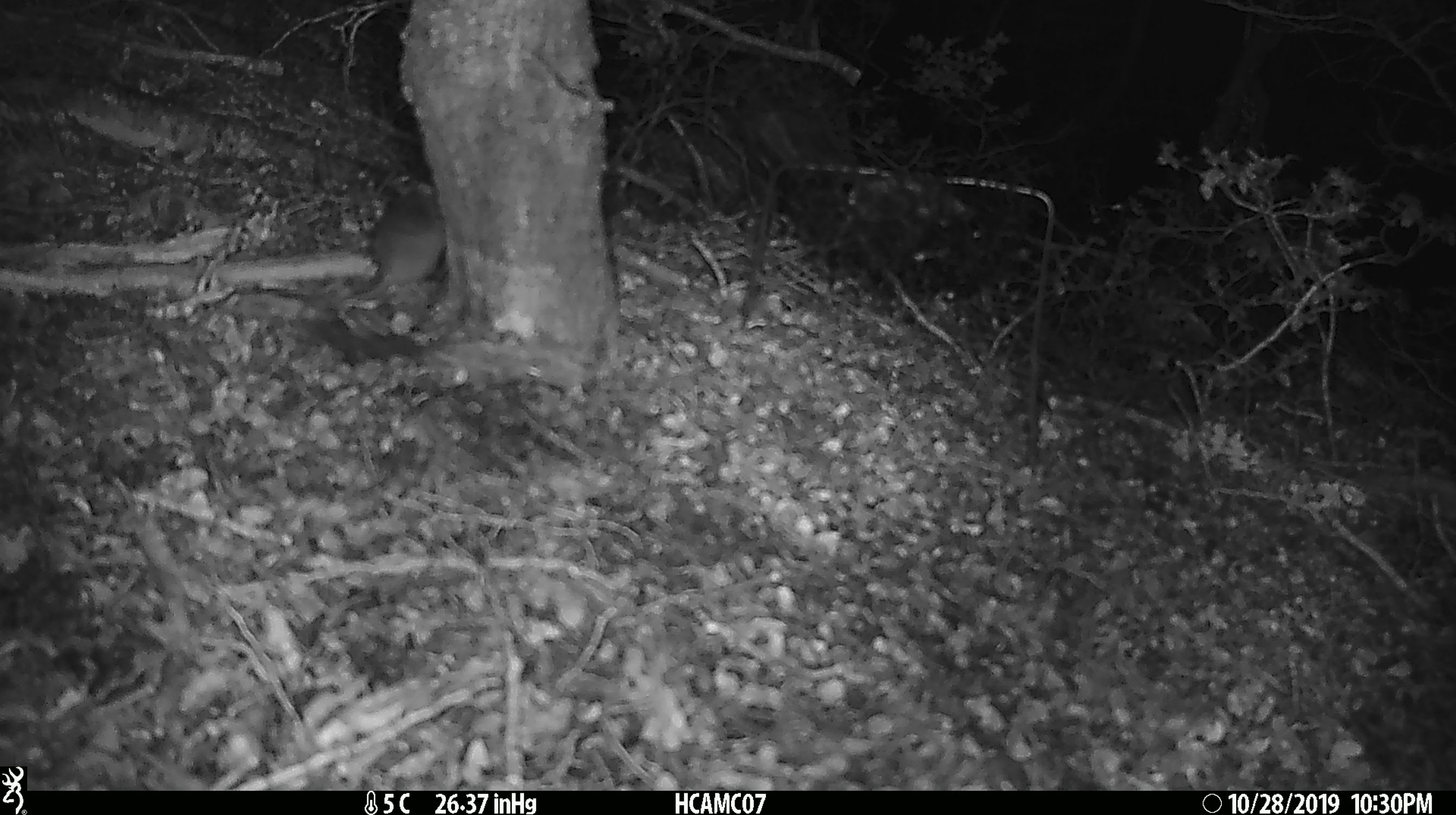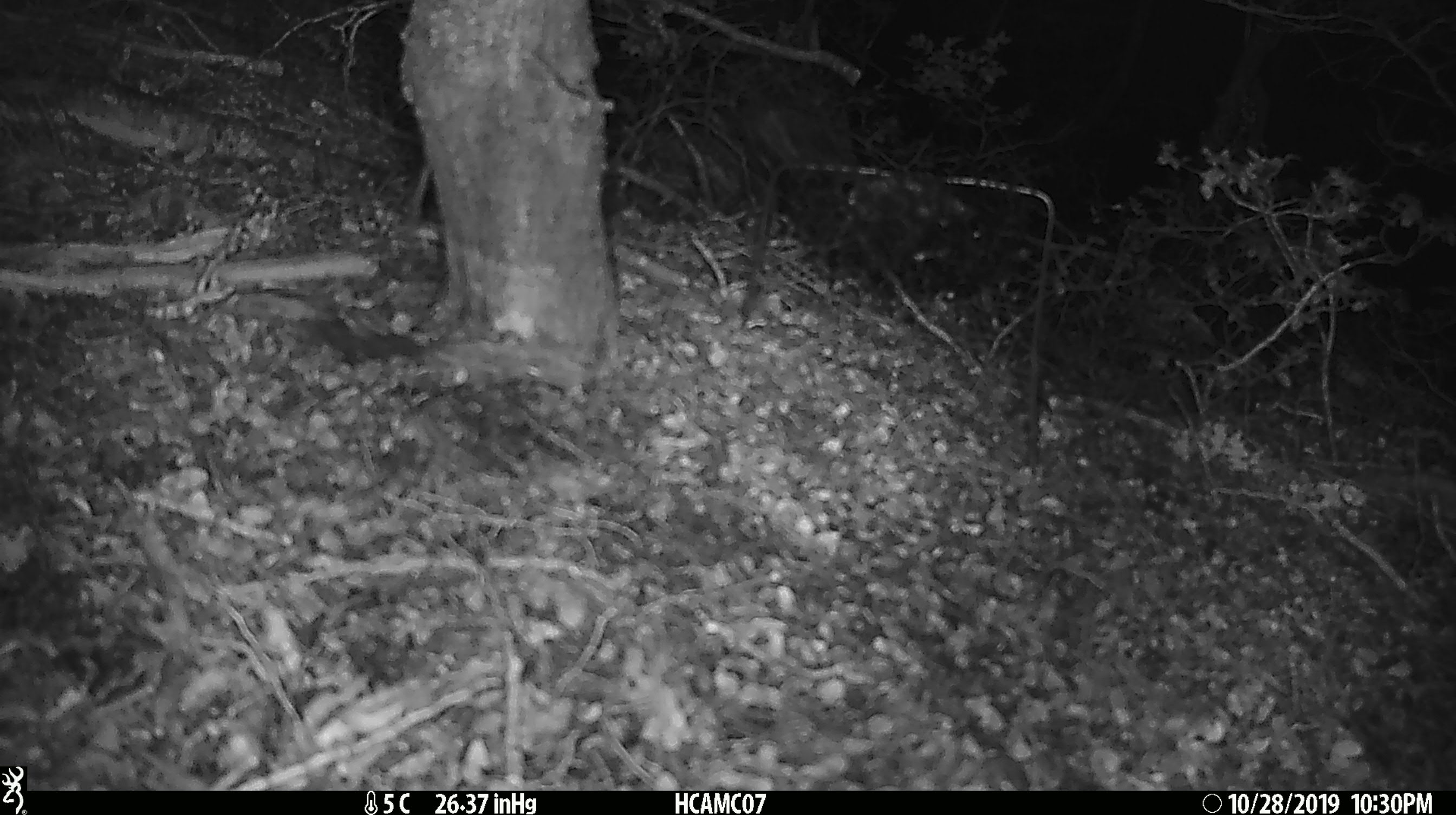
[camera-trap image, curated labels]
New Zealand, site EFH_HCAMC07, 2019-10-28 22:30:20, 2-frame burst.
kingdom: Animalia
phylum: Chordata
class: Mammalia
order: Rodentia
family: Muridae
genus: Mus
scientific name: Mus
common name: mouse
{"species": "mouse (Mus)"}